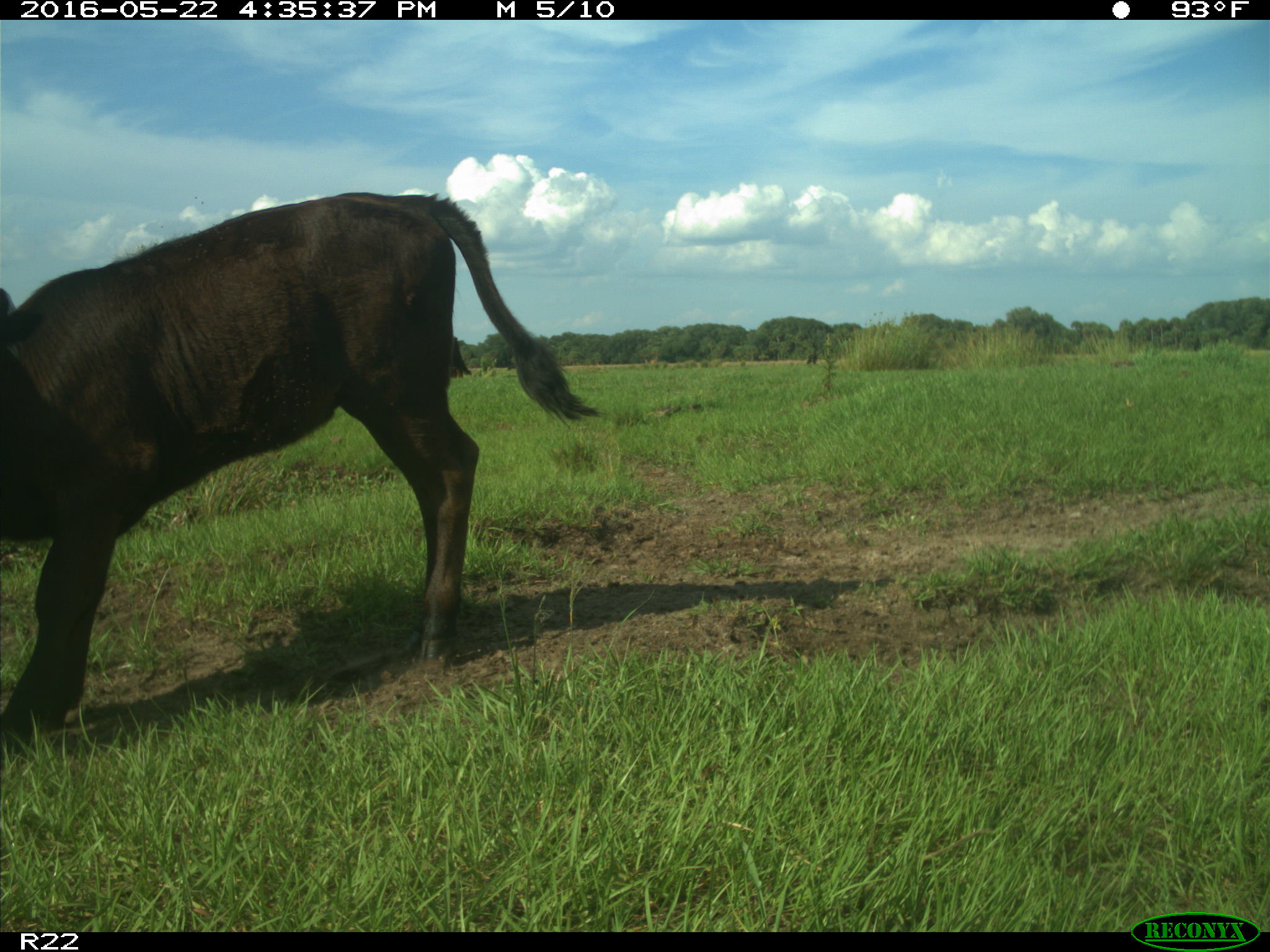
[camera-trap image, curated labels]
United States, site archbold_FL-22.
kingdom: Animalia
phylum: Chordata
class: Mammalia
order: Artiodactyla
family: Bovidae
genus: Bos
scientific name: Bos taurus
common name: domestic cow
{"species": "Bos taurus (domestic cow)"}